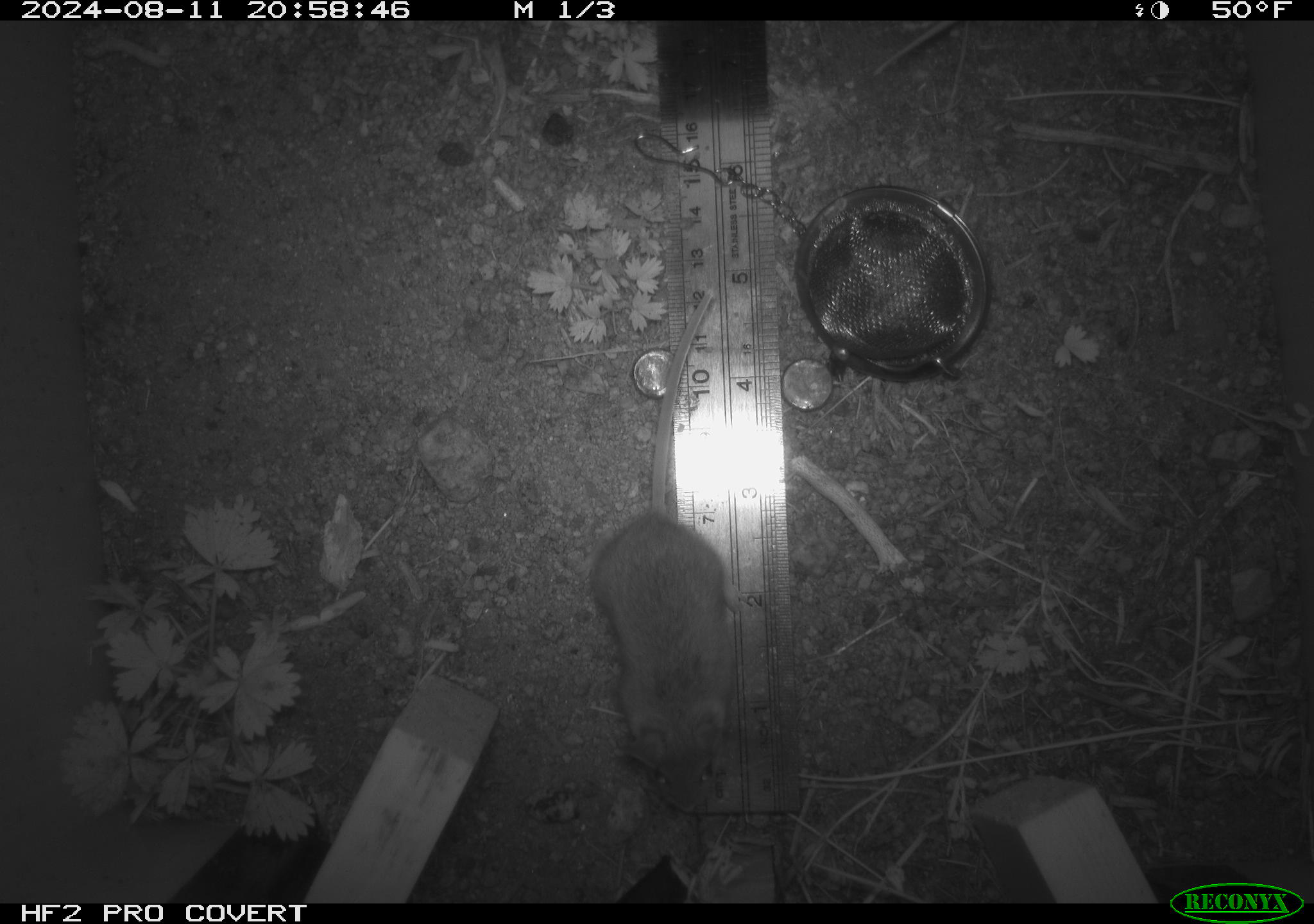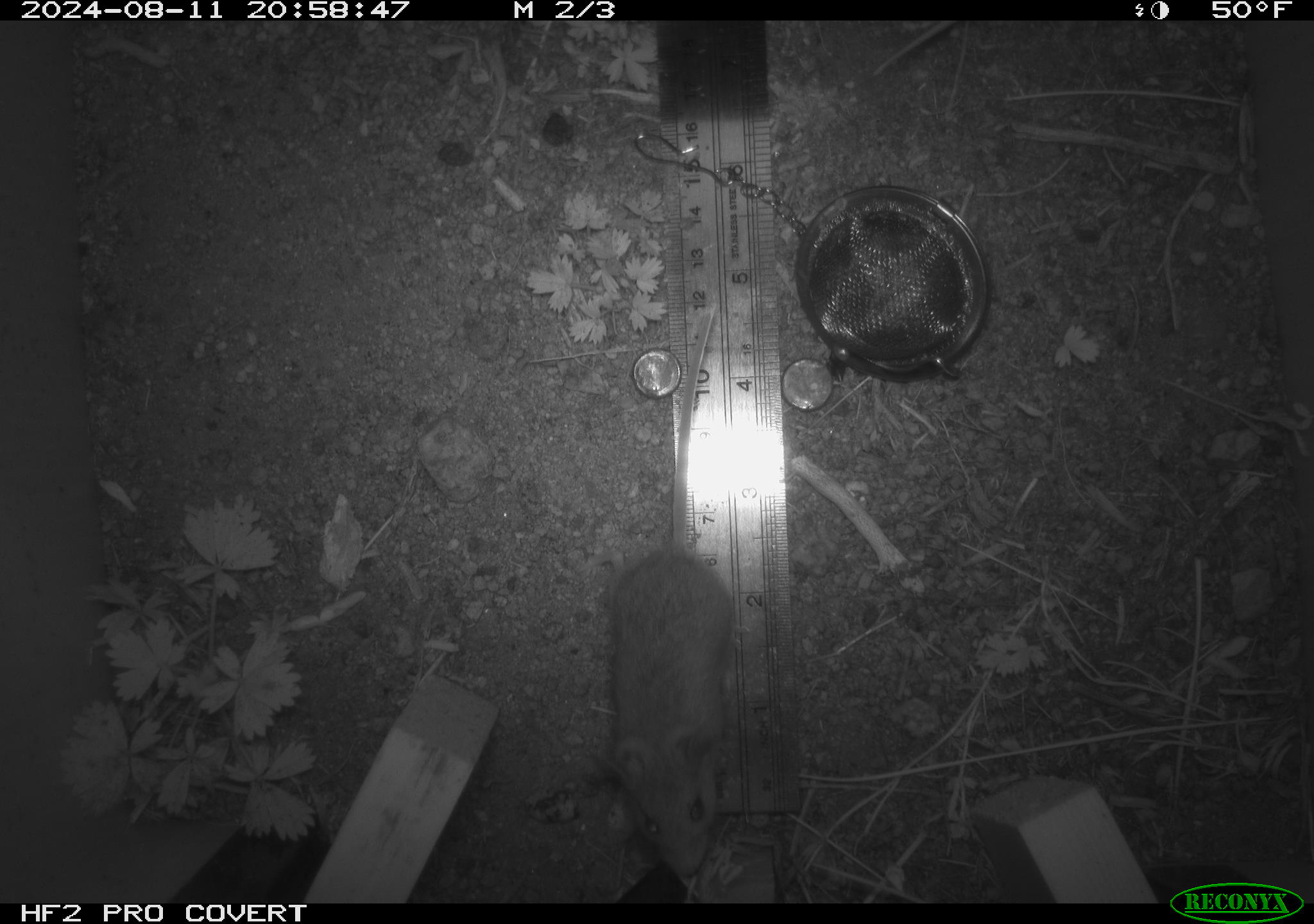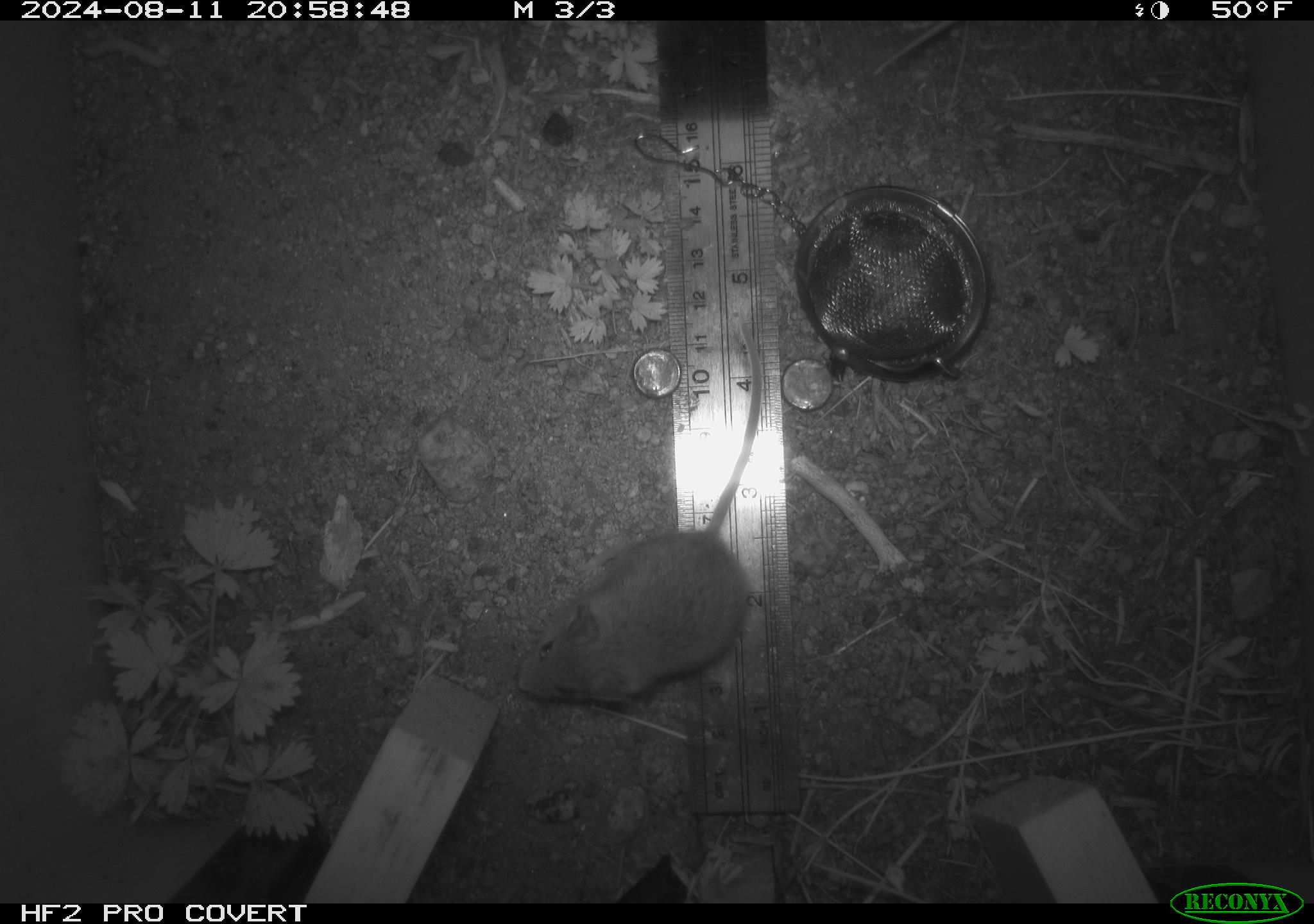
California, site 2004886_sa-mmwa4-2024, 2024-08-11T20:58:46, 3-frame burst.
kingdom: Animalia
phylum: Chordata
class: Mammalia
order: Rodentia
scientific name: Rodentia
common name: mouse species